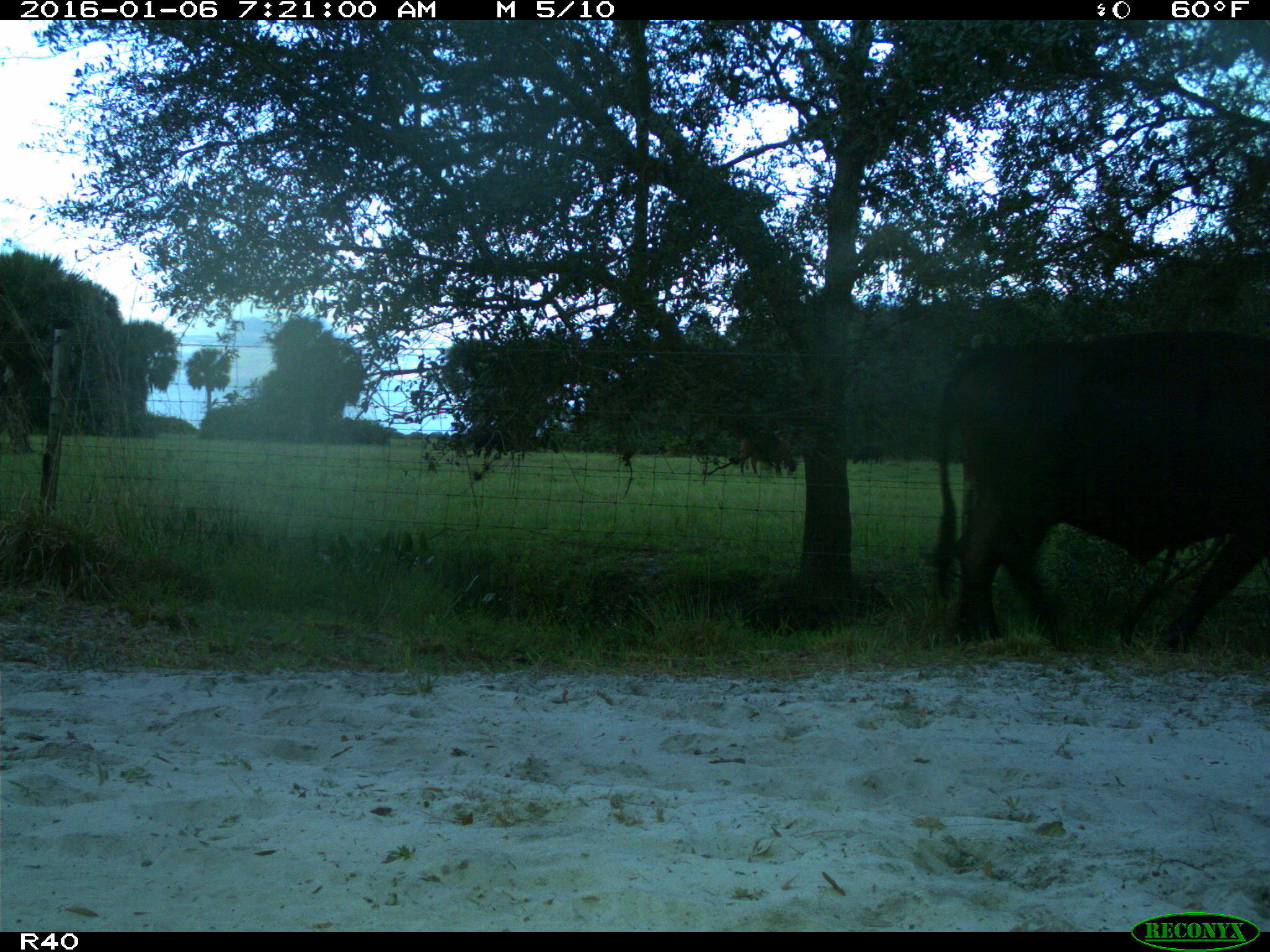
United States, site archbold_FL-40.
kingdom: Animalia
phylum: Chordata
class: Mammalia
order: Artiodactyla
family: Bovidae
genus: Bos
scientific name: Bos taurus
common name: domestic cow